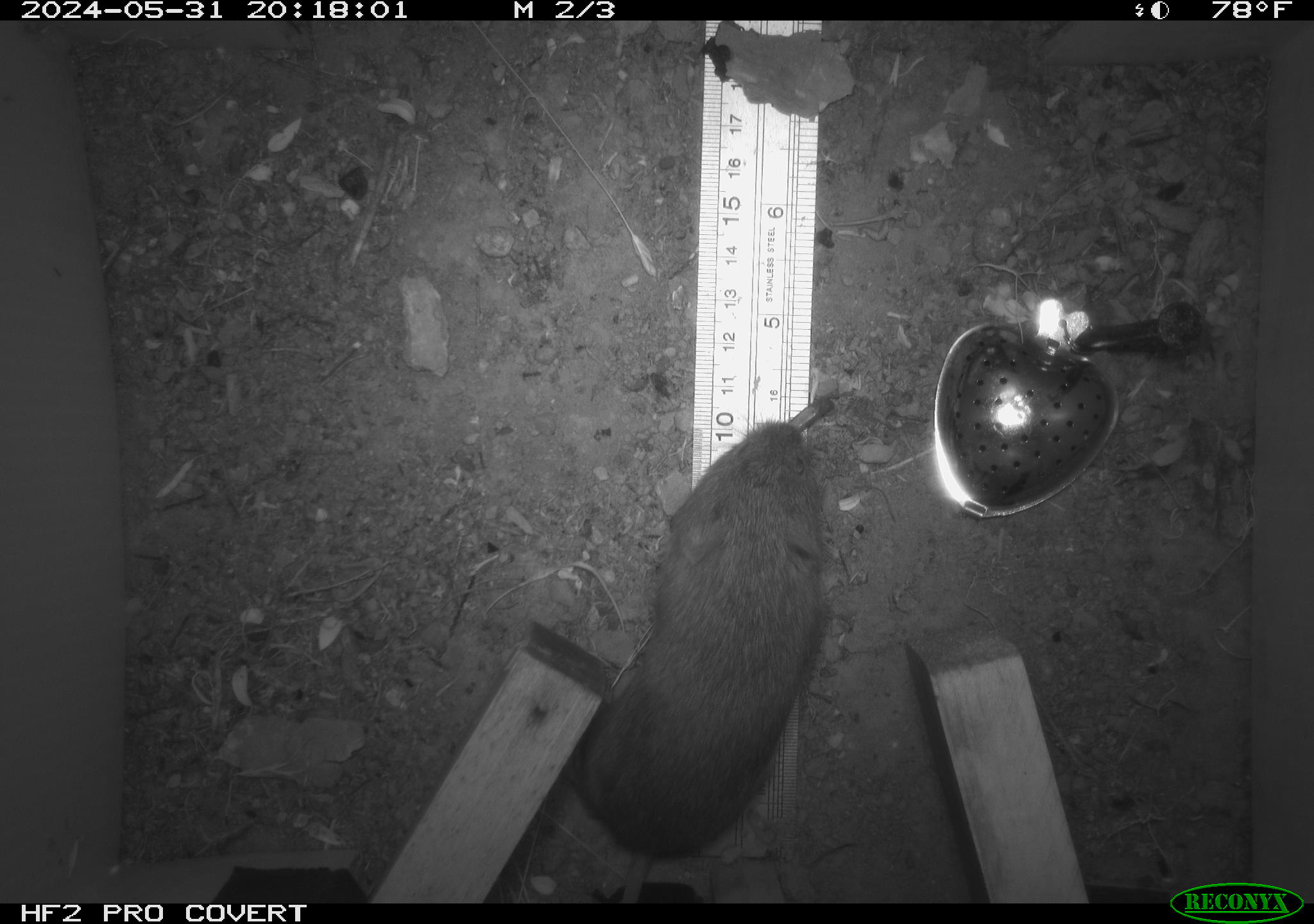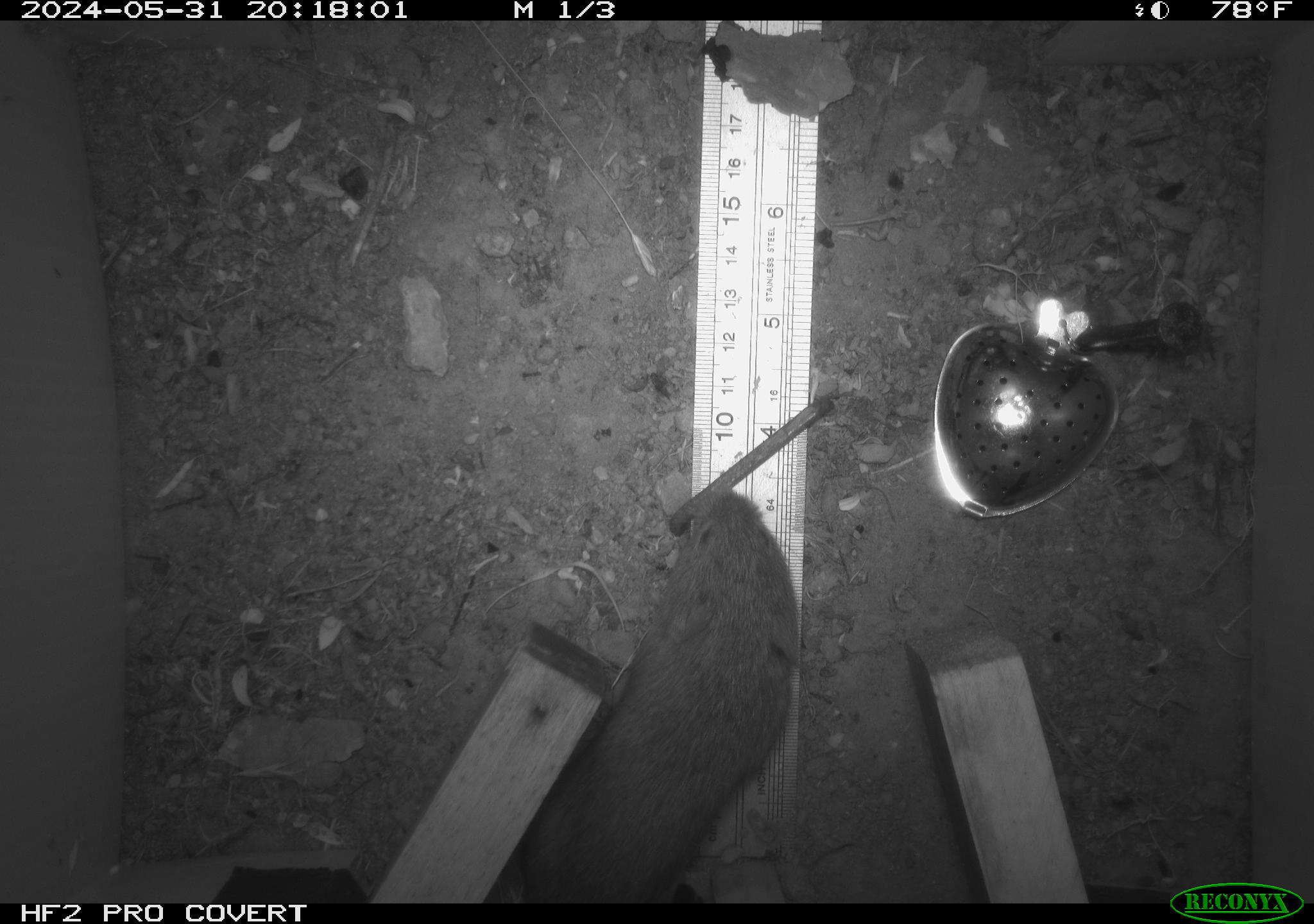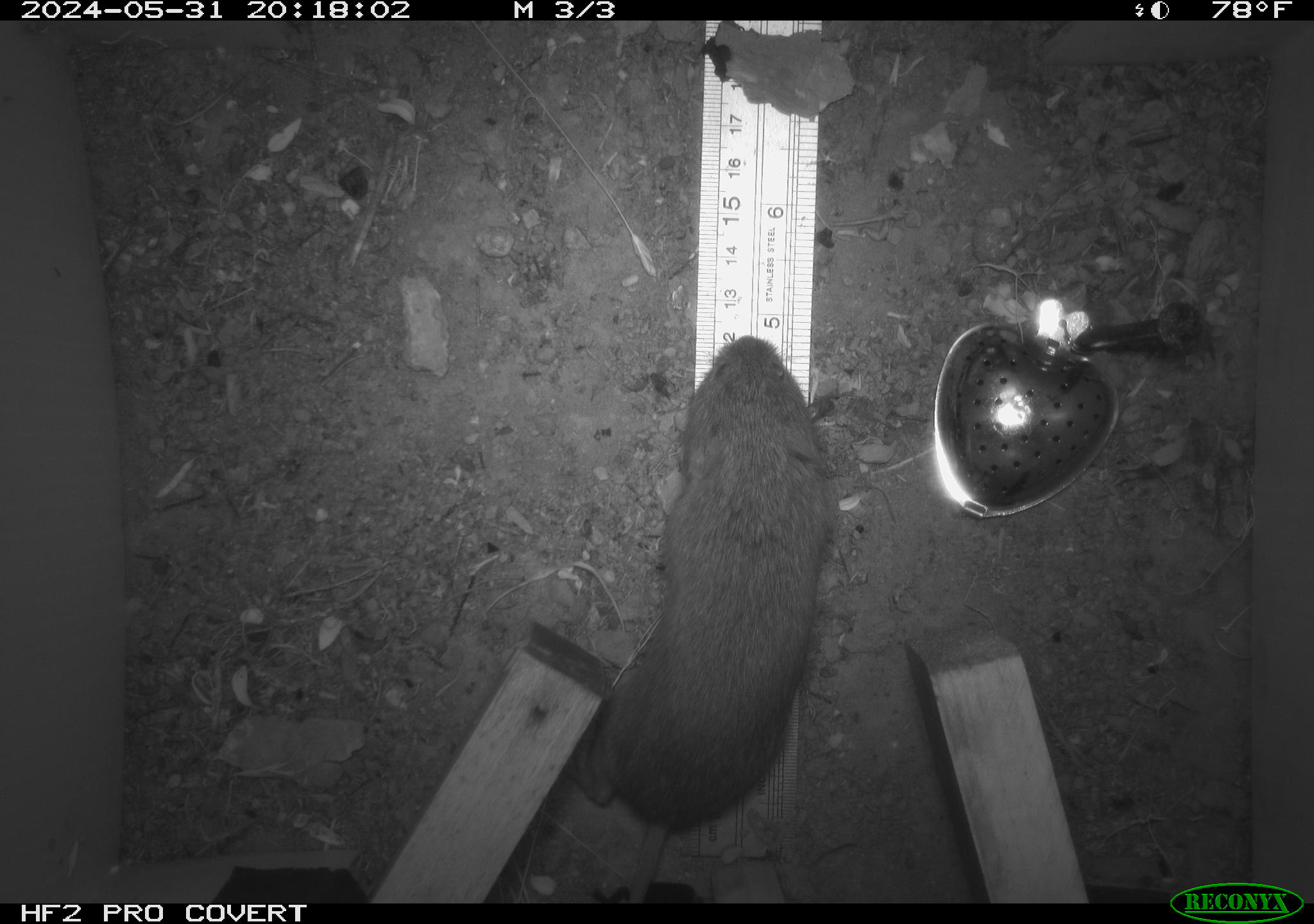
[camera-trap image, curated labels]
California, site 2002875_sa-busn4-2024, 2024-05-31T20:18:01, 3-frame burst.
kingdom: Animalia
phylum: Chordata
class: Mammalia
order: Rodentia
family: Cricetidae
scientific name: Arvicolinae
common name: voles, lemmings, and muskrats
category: arvicolinae subfamily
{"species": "arvicolinae subfamily (voles, lemmings, and muskrats) (Arvicolinae)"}